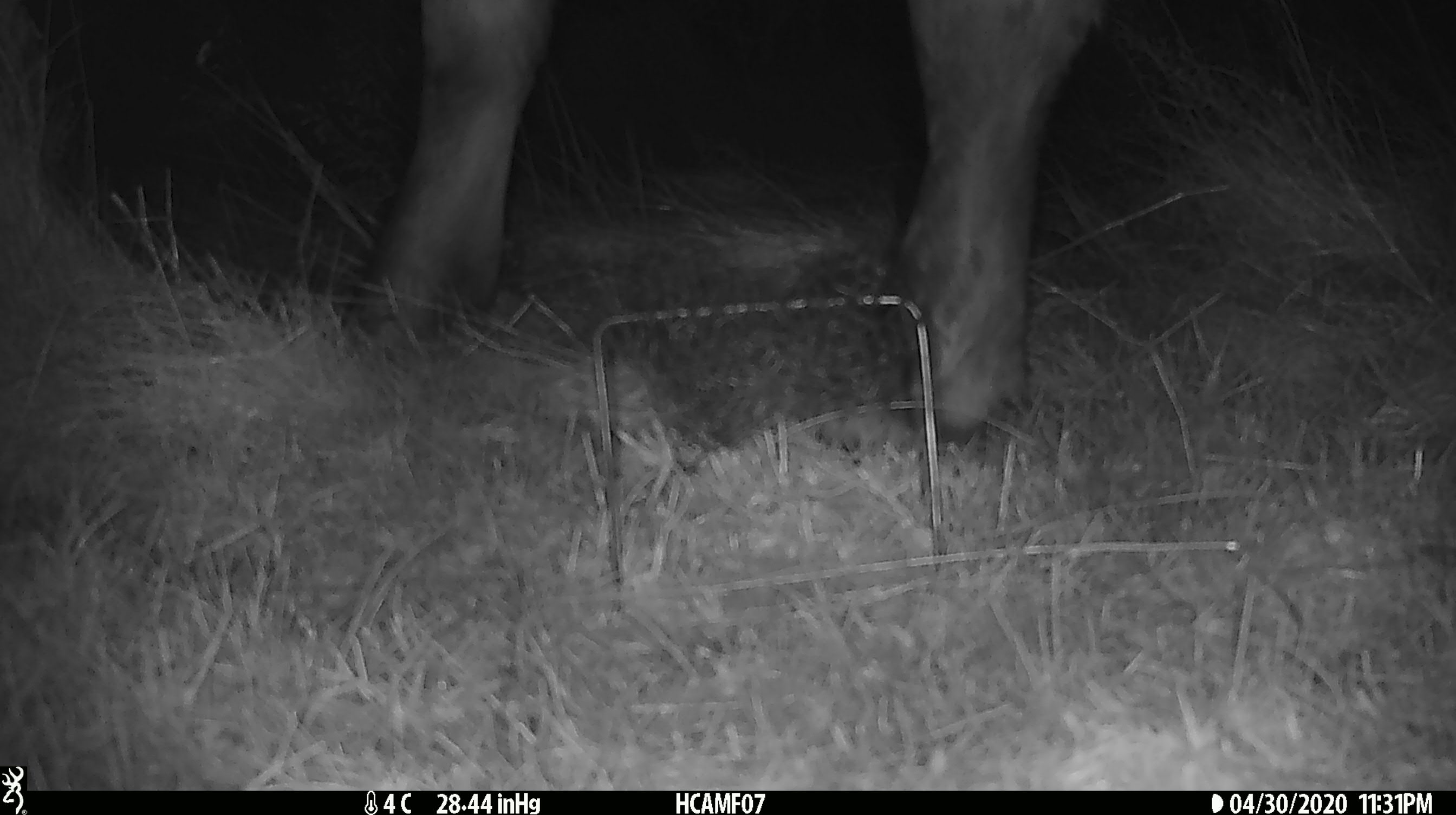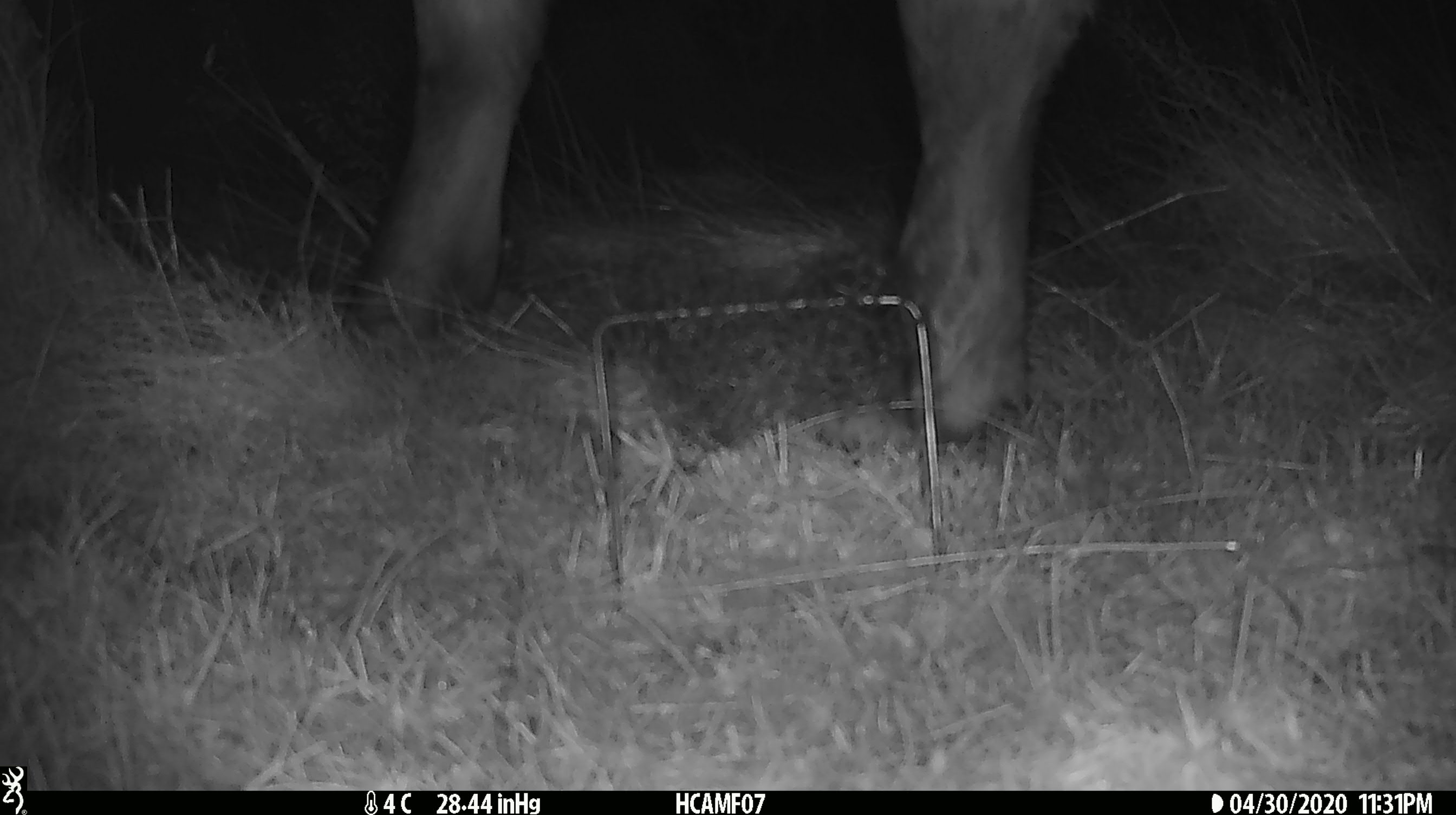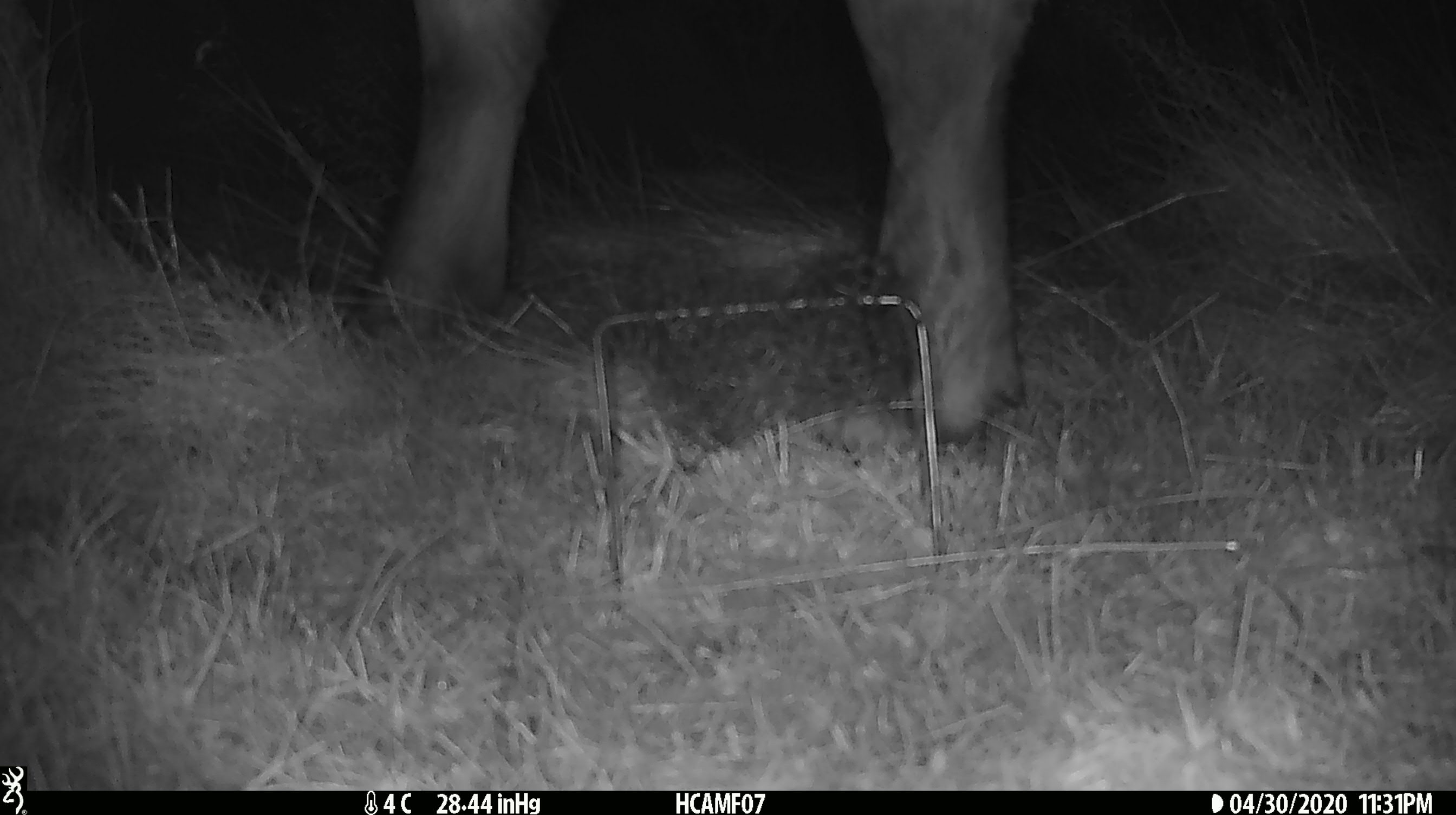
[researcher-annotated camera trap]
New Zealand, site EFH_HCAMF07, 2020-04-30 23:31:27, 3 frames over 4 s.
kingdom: Animalia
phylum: Chordata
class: Mammalia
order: Artiodactyla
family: Bovidae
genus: Bos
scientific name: Bos taurus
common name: domestic cow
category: cow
Cow (domestic cow) (Bos taurus).